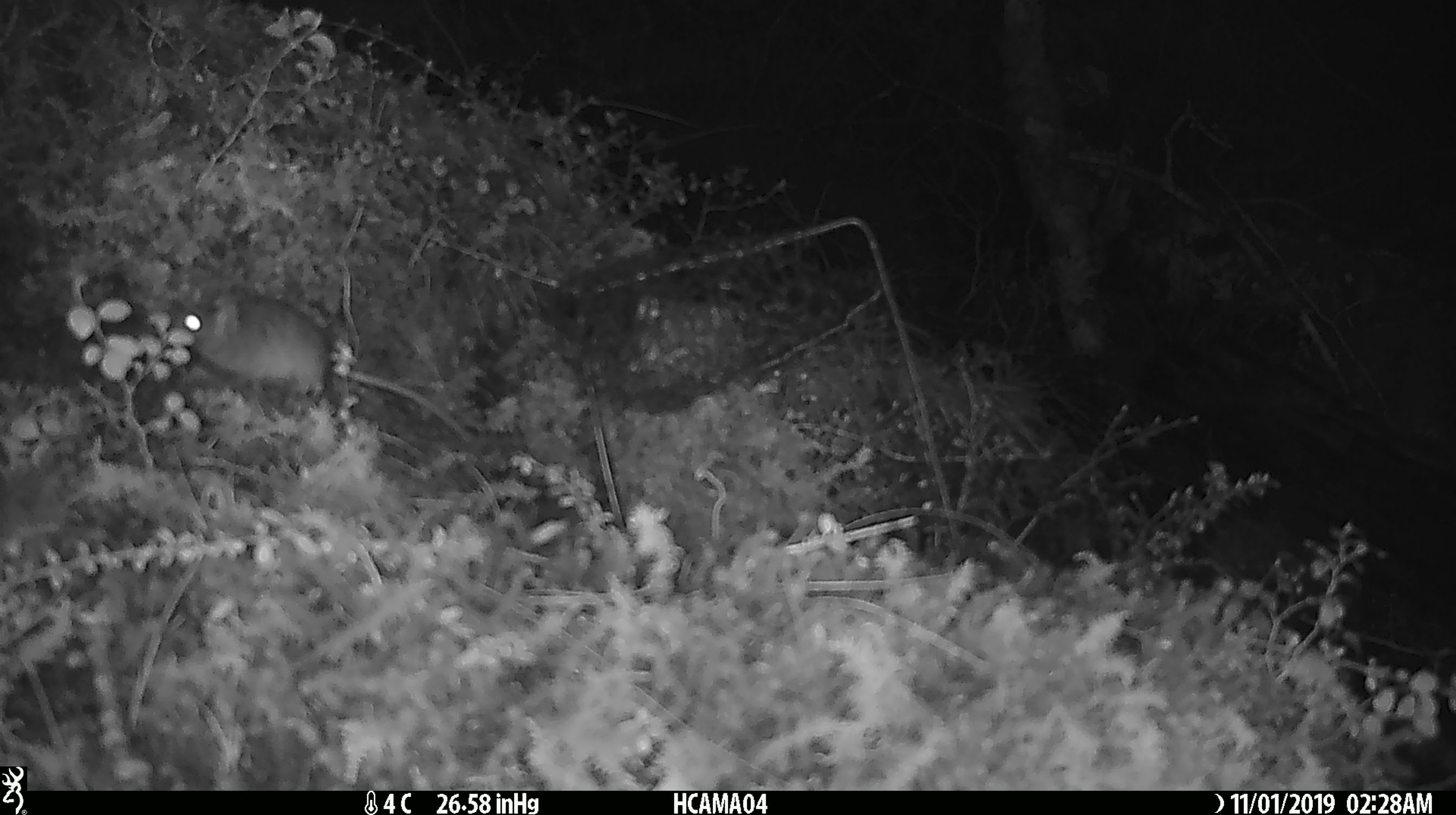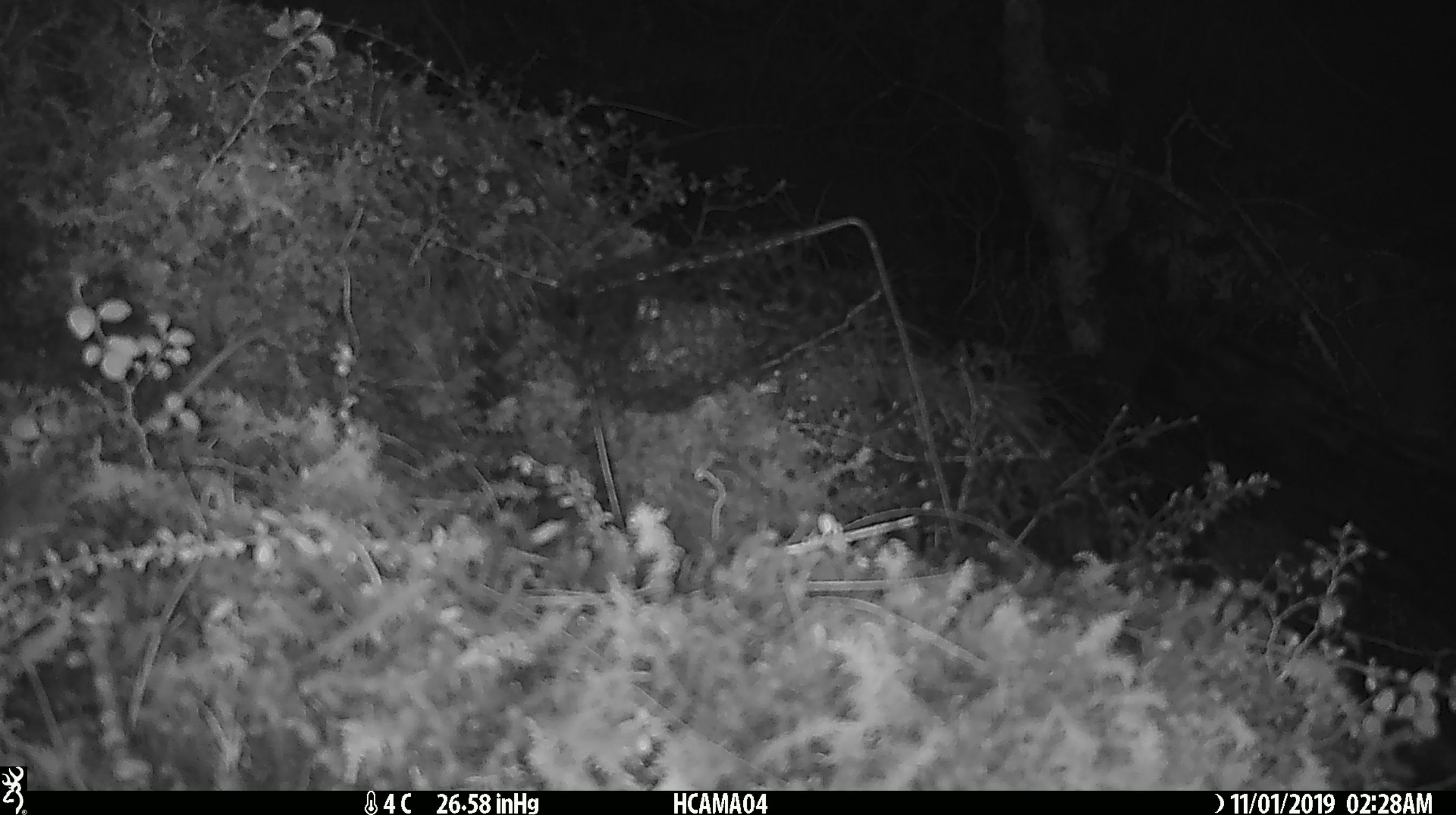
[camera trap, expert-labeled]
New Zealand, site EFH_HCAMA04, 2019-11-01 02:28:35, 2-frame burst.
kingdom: Animalia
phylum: Chordata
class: Mammalia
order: Rodentia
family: Muridae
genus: Mus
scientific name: Mus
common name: mouse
Mouse (Mus).